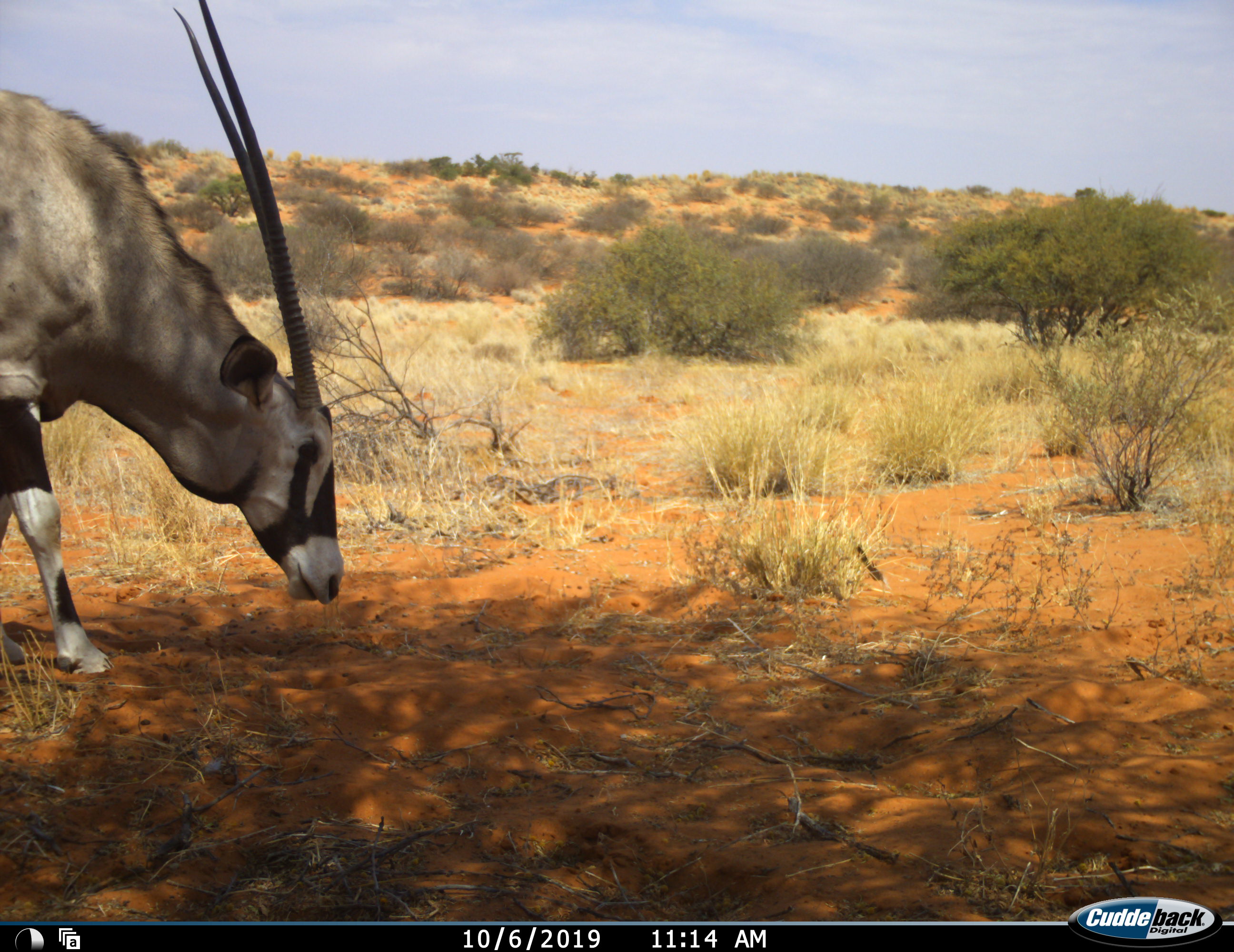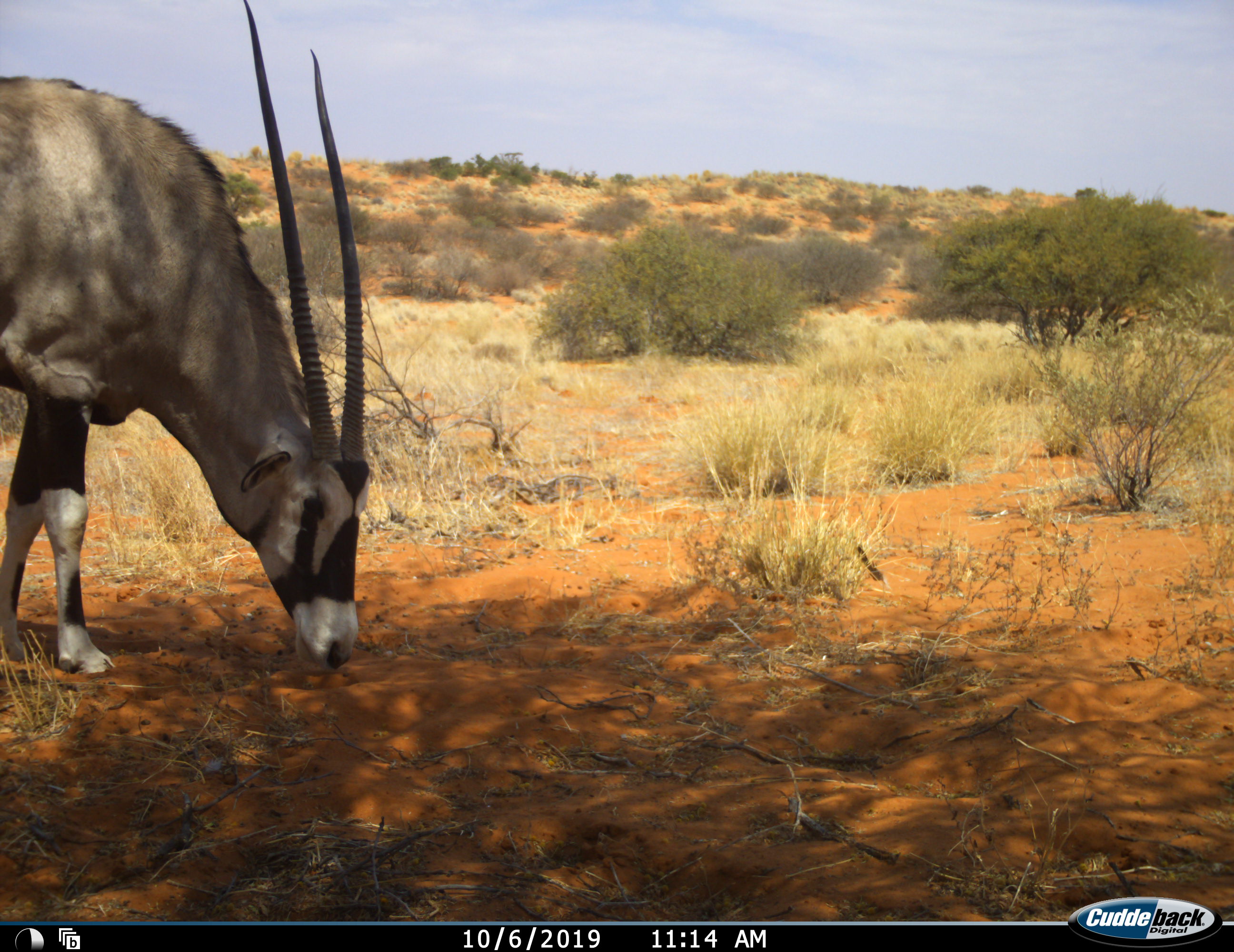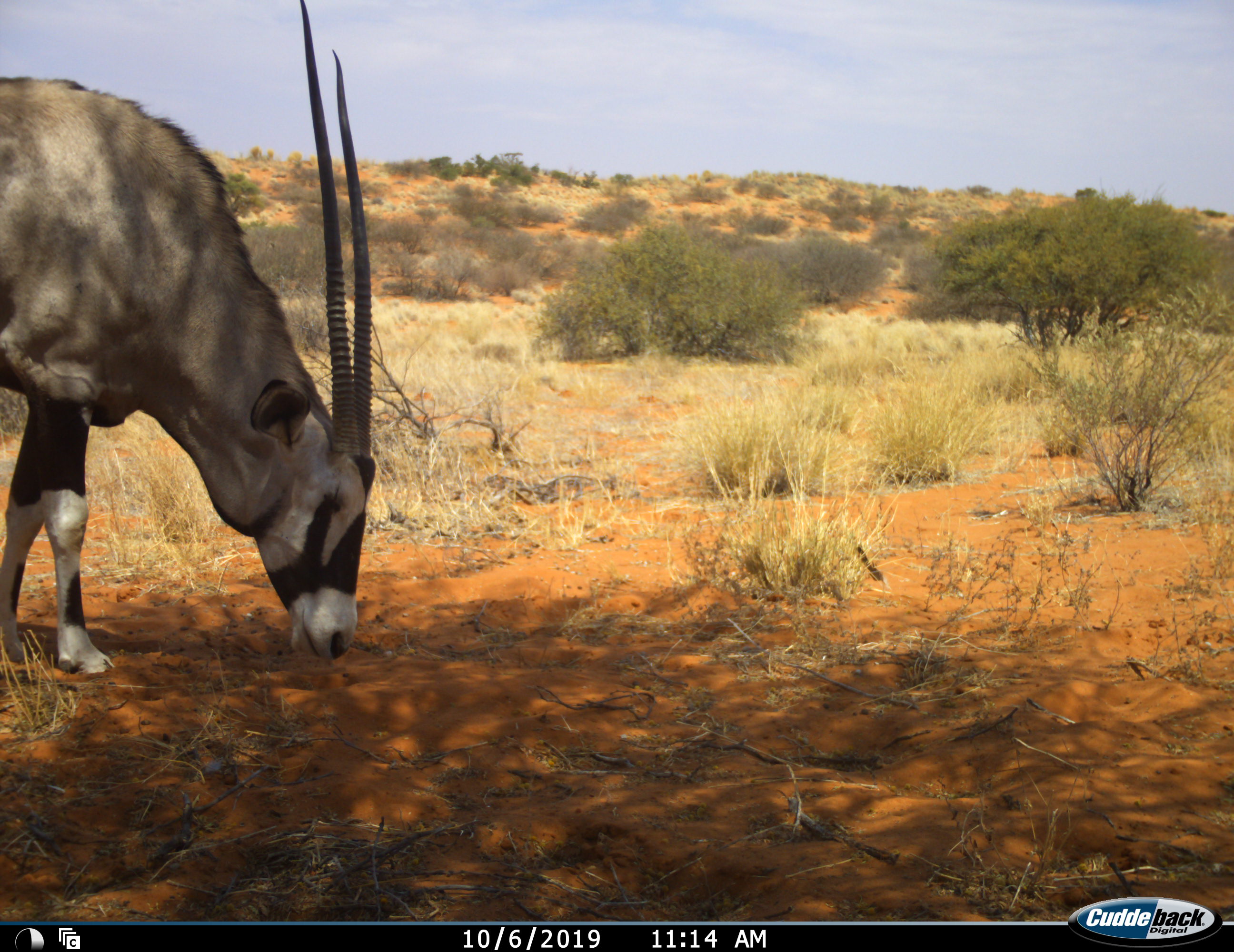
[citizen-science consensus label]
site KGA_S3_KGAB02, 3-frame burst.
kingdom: Animalia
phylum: Chordata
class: Mammalia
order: Artiodactyla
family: Bovidae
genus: Oryx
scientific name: Oryx gazella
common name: gemsbok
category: oryx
Oryx (gemsbok) (Oryx gazella), count 1. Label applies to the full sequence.